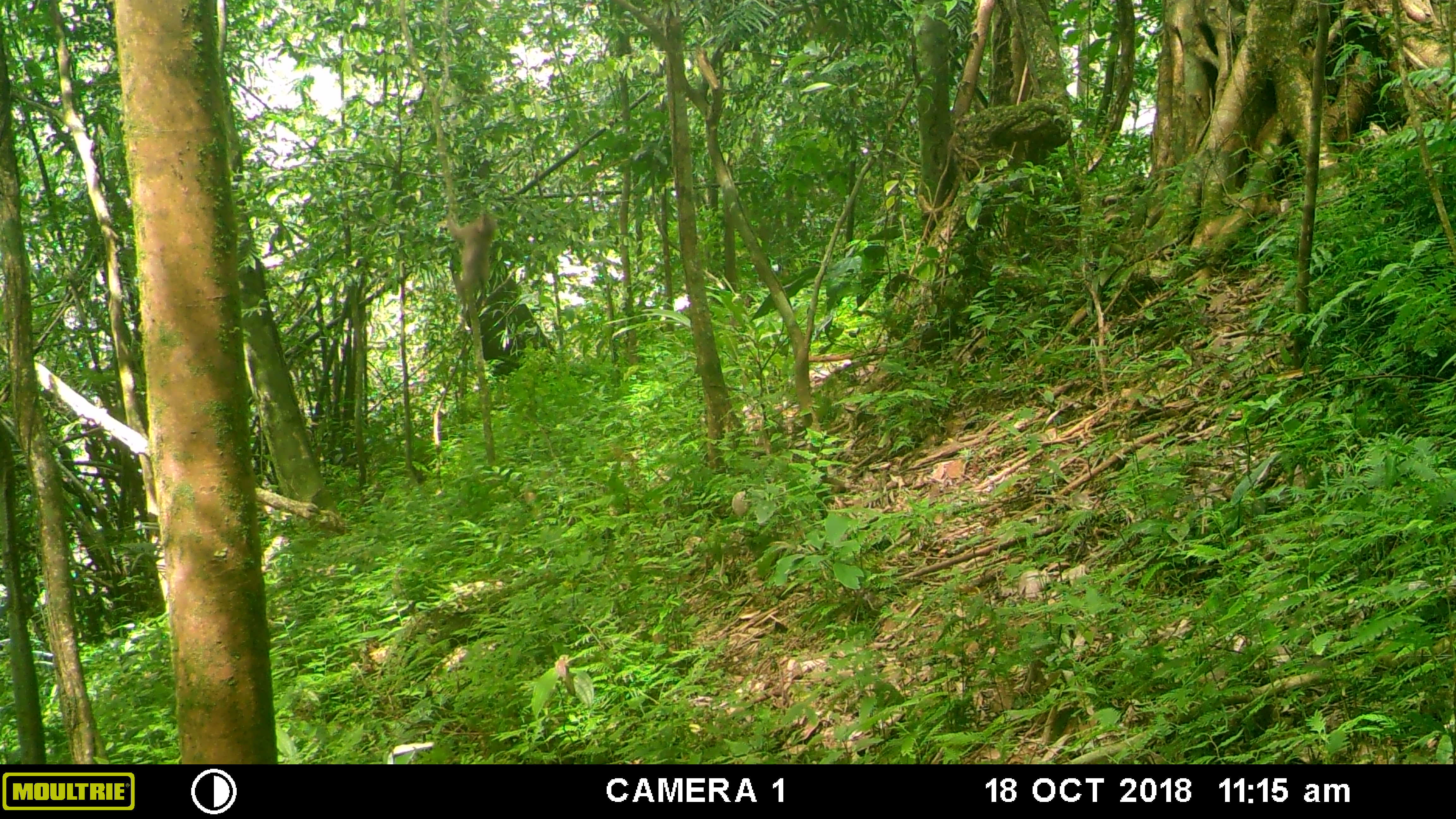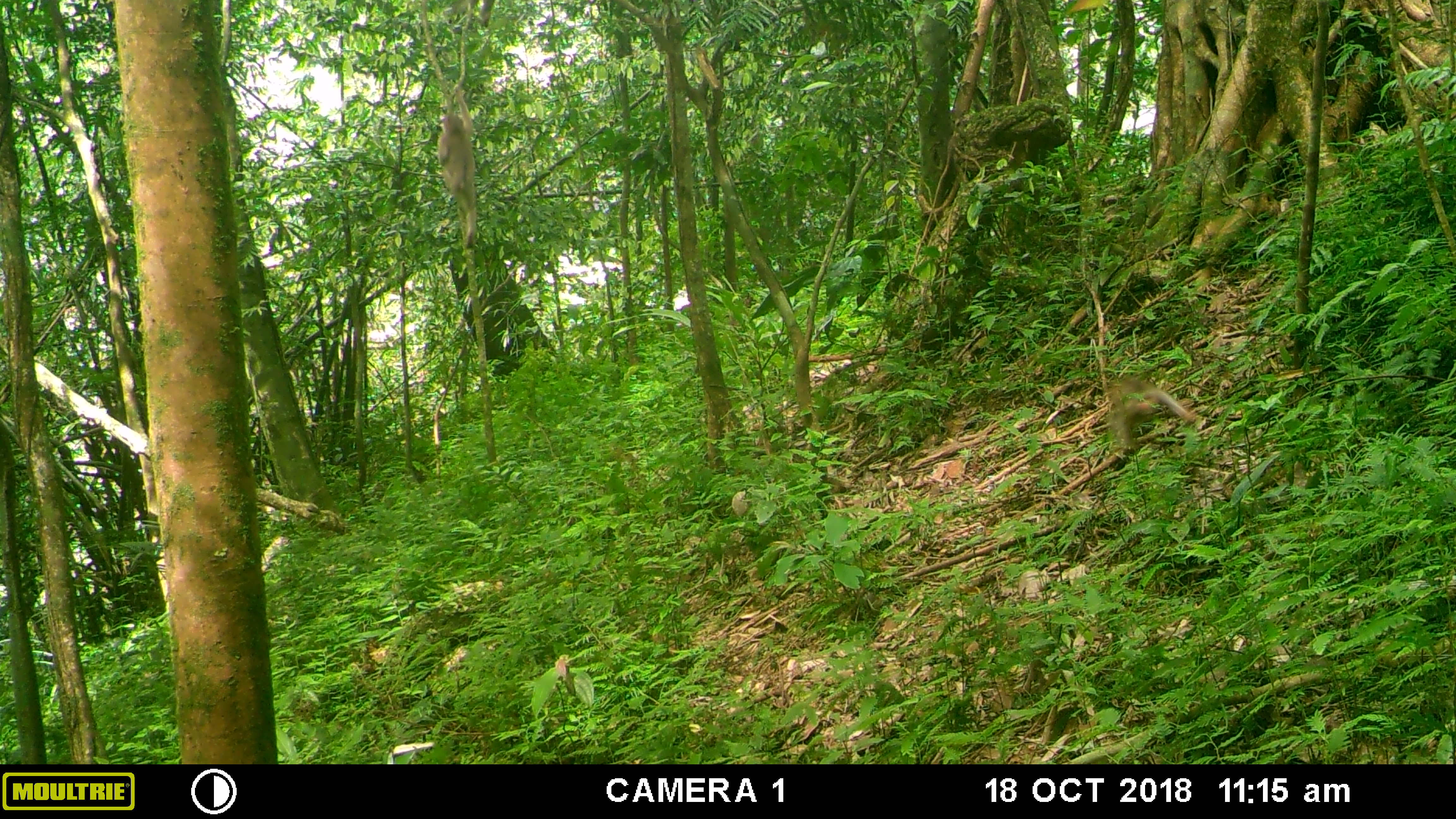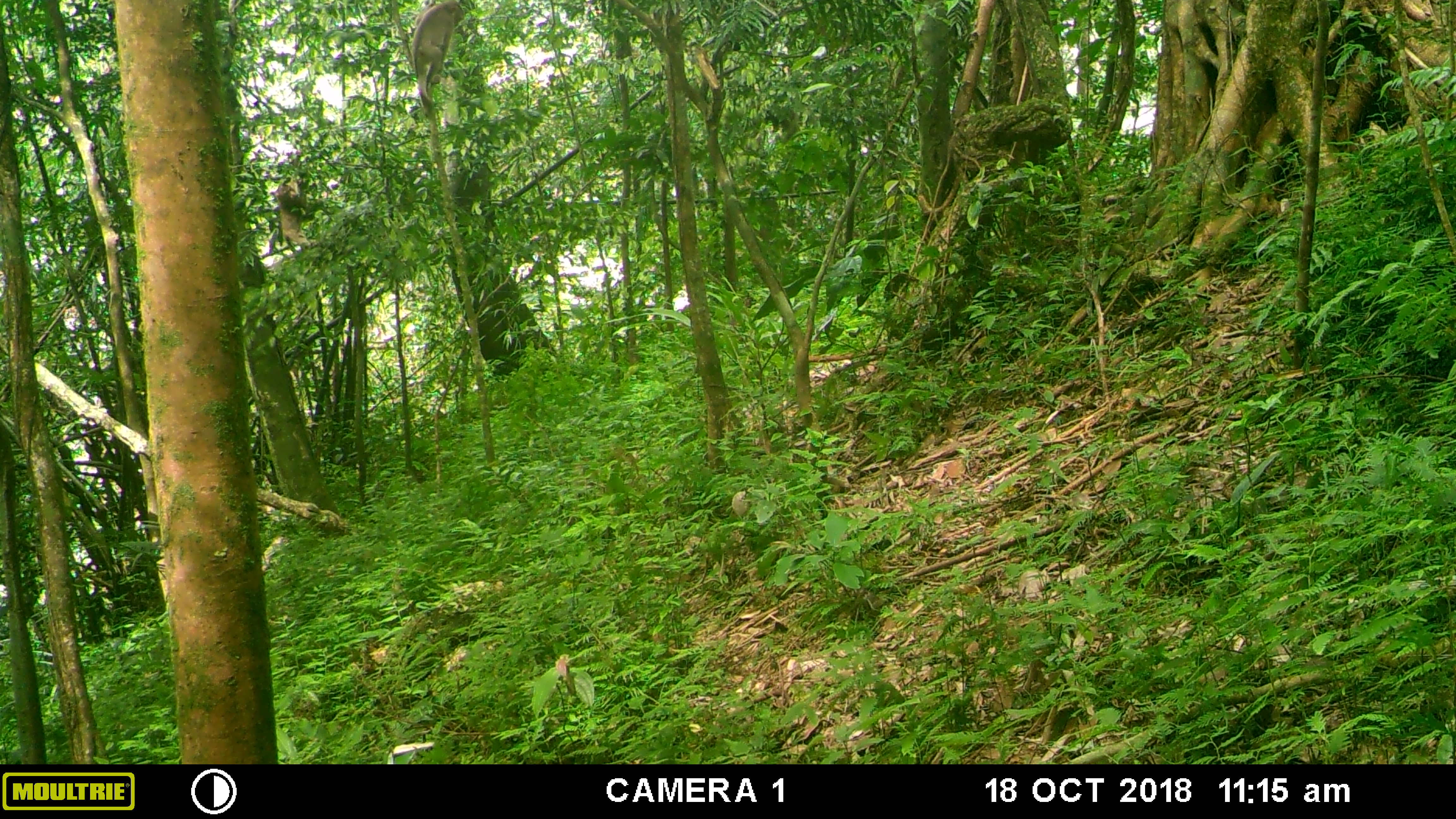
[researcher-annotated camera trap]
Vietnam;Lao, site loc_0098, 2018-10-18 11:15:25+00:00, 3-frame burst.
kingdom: Animalia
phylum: Chordata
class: Mammalia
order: Primates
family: Cercopithecidae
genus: Macaca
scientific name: Macaca nemestrina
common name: pig-tailed macaque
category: pig tailed macaque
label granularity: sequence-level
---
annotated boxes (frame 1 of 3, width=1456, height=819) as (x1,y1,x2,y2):
pig tailed macaque: (445,211,496,315)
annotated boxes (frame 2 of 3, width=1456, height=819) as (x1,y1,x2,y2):
pig tailed macaque: (434,83,479,249); (1107,376,1196,450)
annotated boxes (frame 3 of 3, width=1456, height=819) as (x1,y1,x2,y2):
pig tailed macaque: (409,0,465,117); (270,182,310,249)